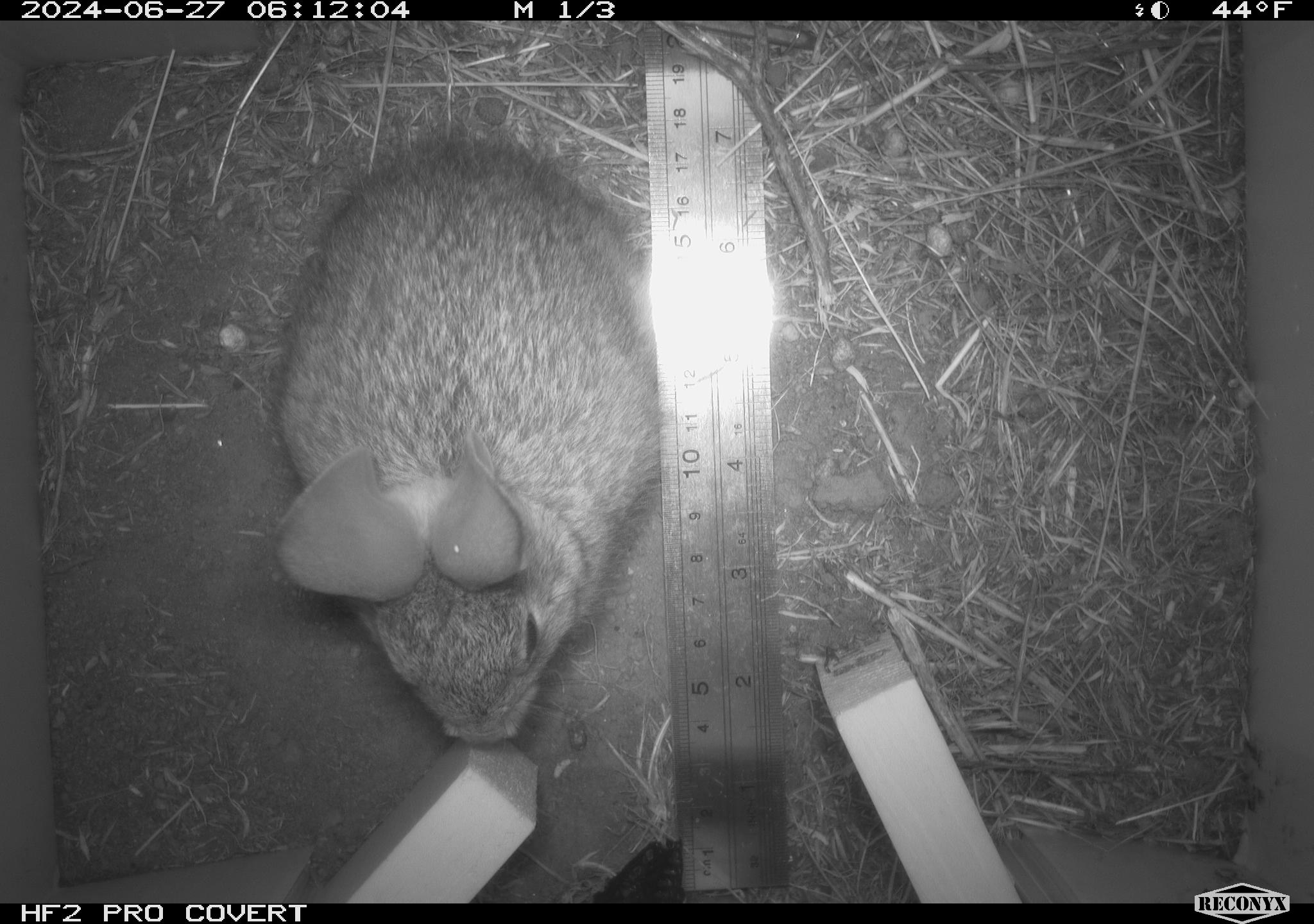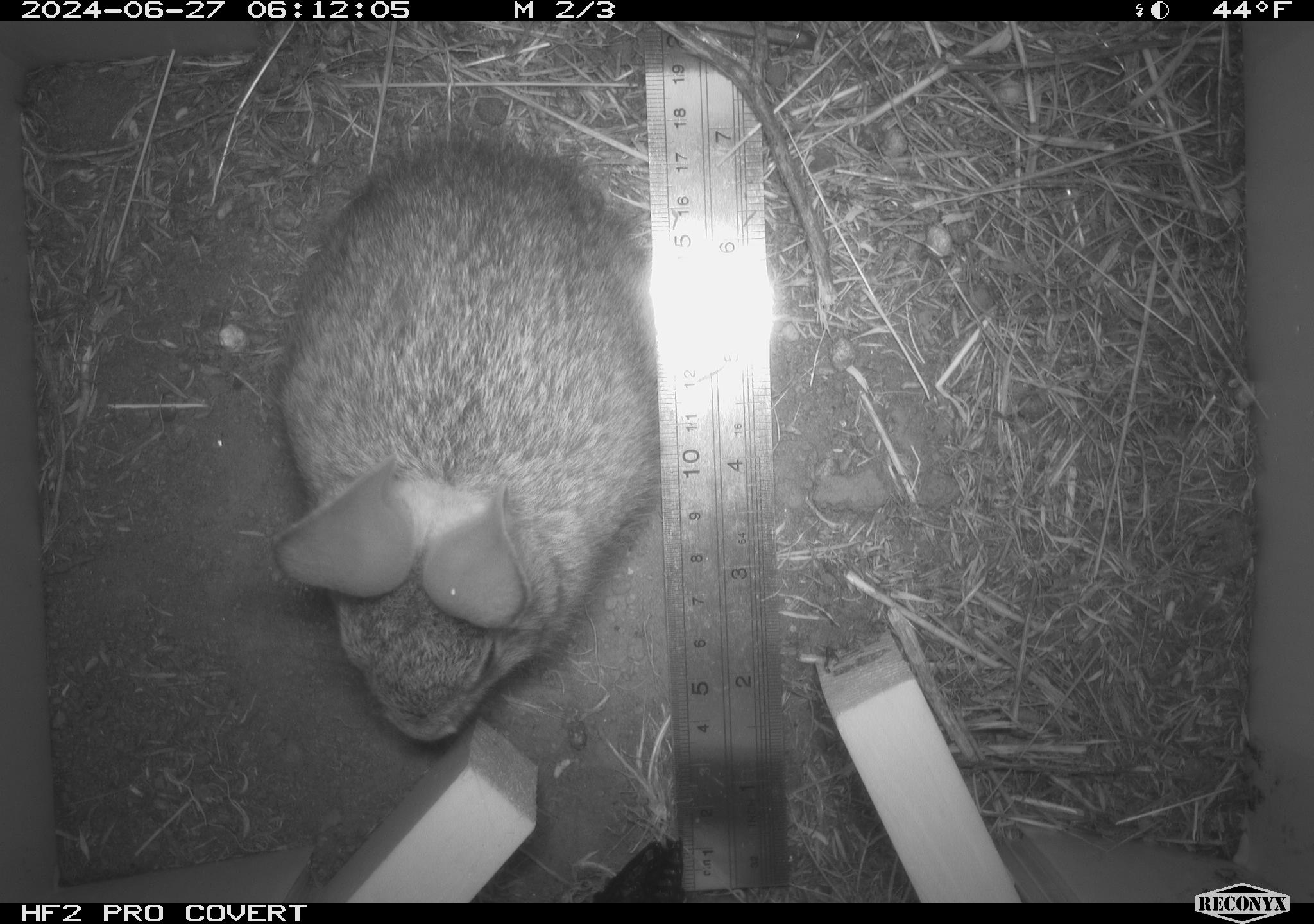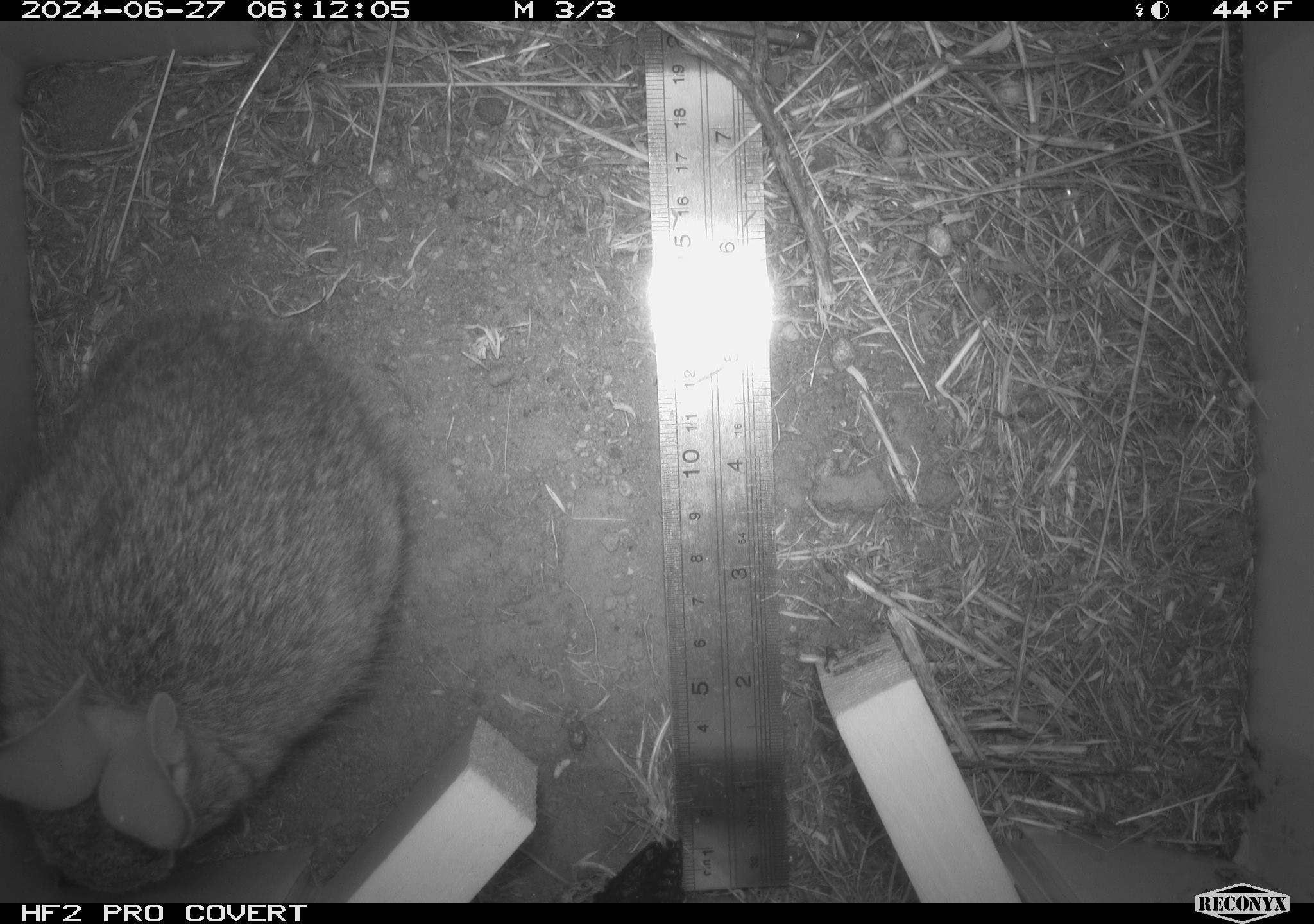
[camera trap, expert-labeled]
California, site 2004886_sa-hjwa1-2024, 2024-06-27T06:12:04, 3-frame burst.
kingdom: Animalia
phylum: Chordata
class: Mammalia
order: Lagomorpha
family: Leporidae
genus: Sylvilagus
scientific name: Sylvilagus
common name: cottontail rabbits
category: sylvilagus species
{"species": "sylvilagus species (cottontail rabbits) (Sylvilagus)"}